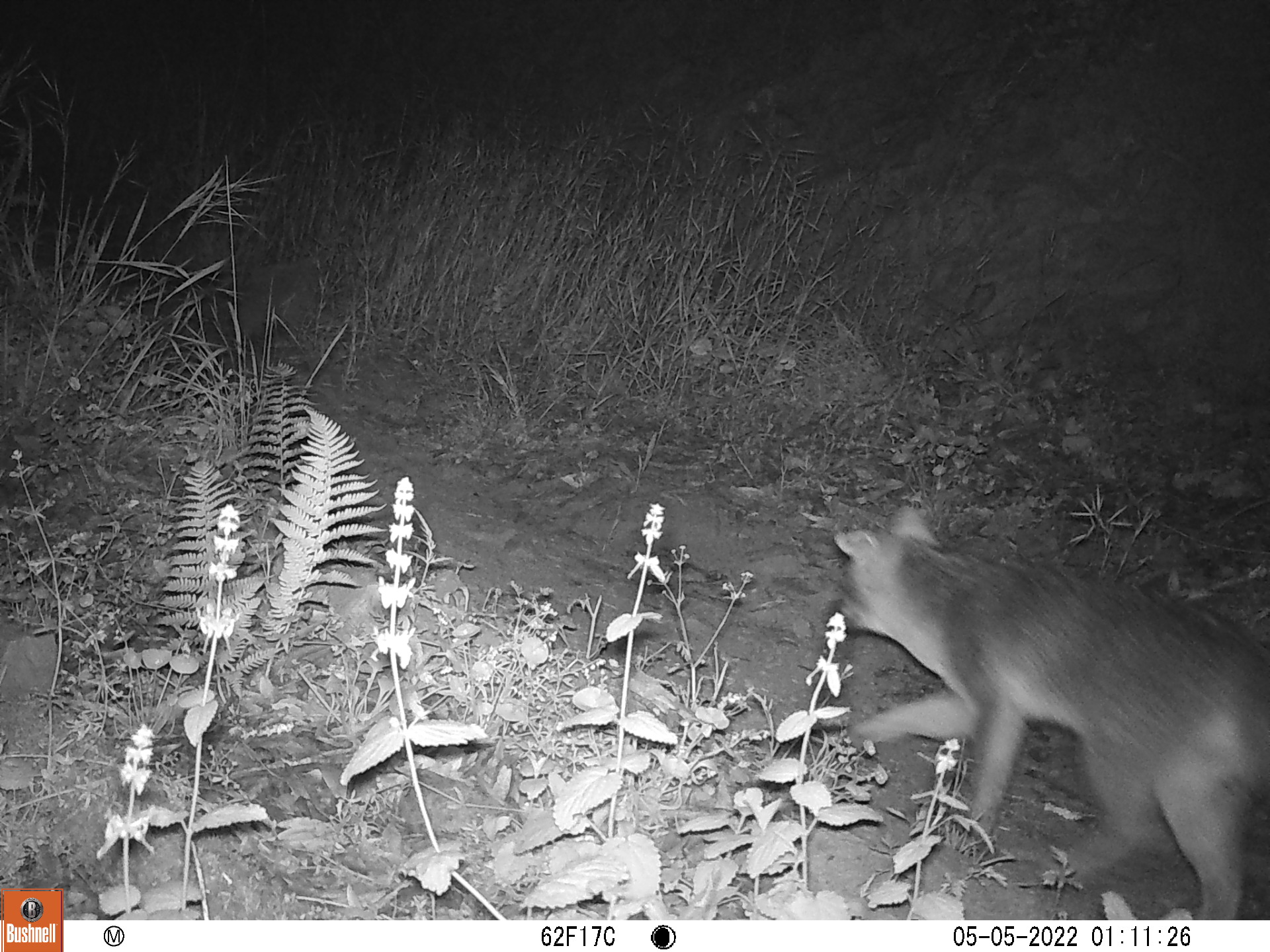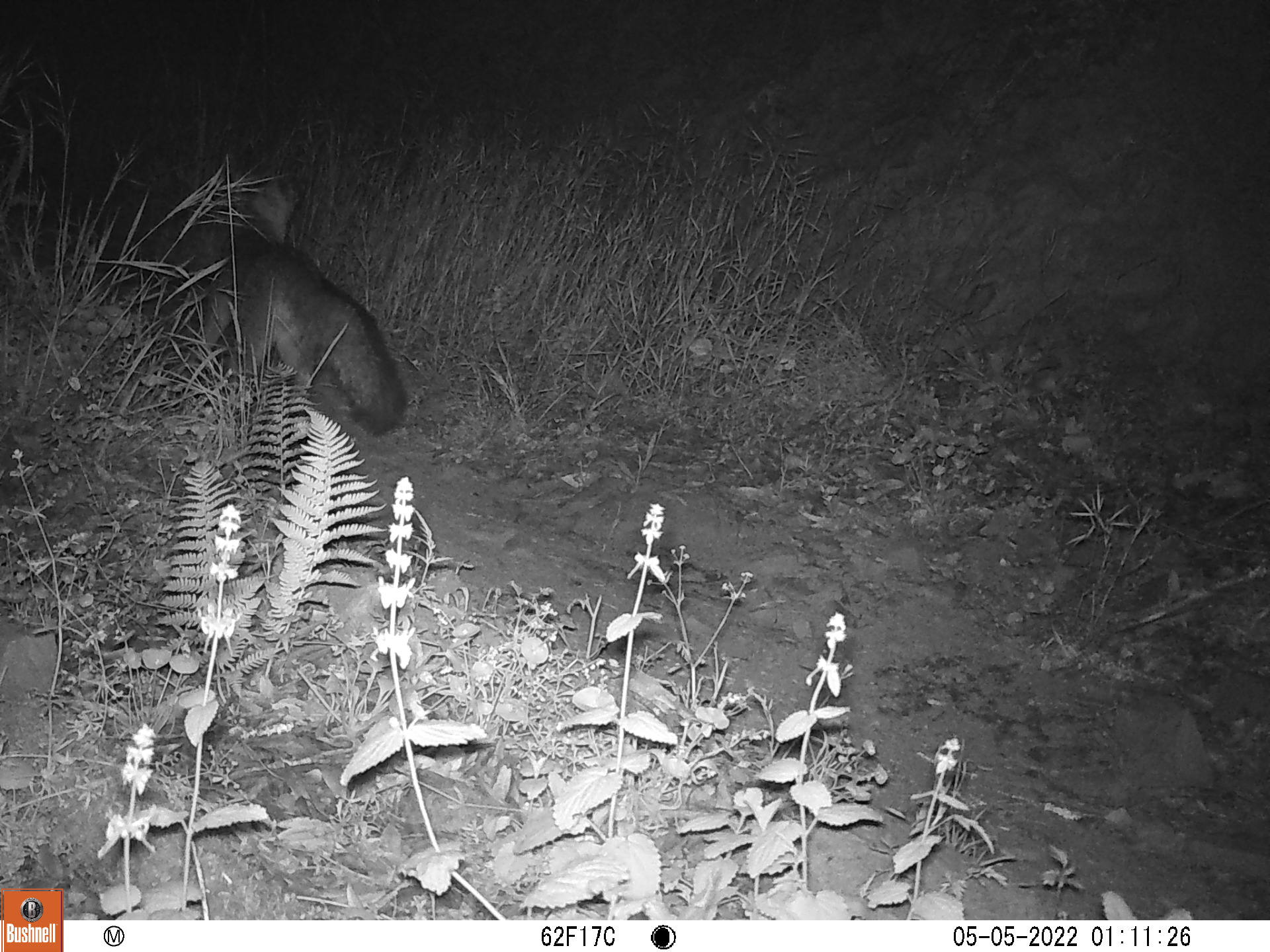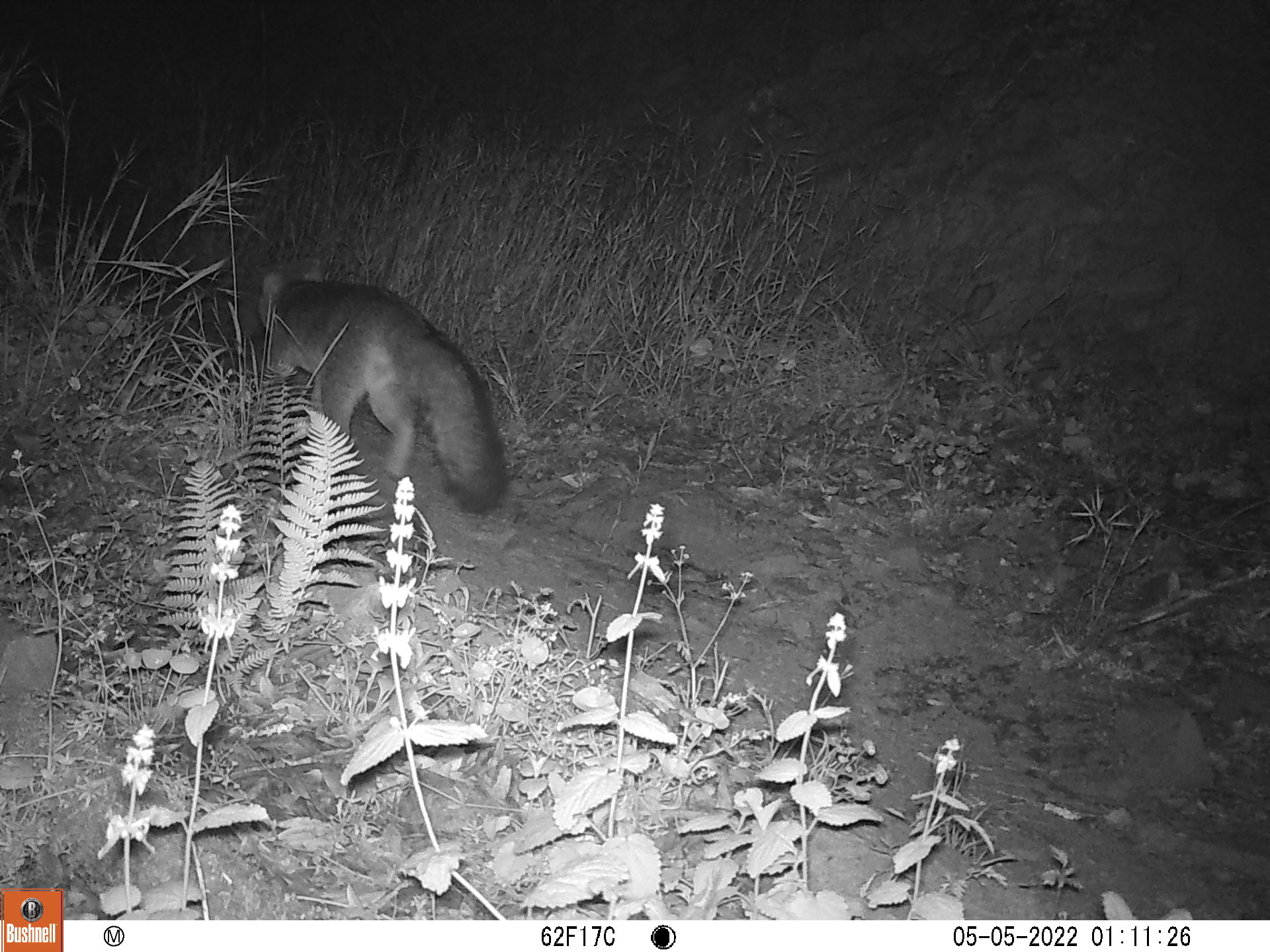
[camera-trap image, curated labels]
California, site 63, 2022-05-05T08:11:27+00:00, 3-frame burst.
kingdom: Animalia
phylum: Chordata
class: Mammalia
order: Carnivora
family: Canidae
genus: Urocyon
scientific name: Urocyon cinereoargenteus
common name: gray fox